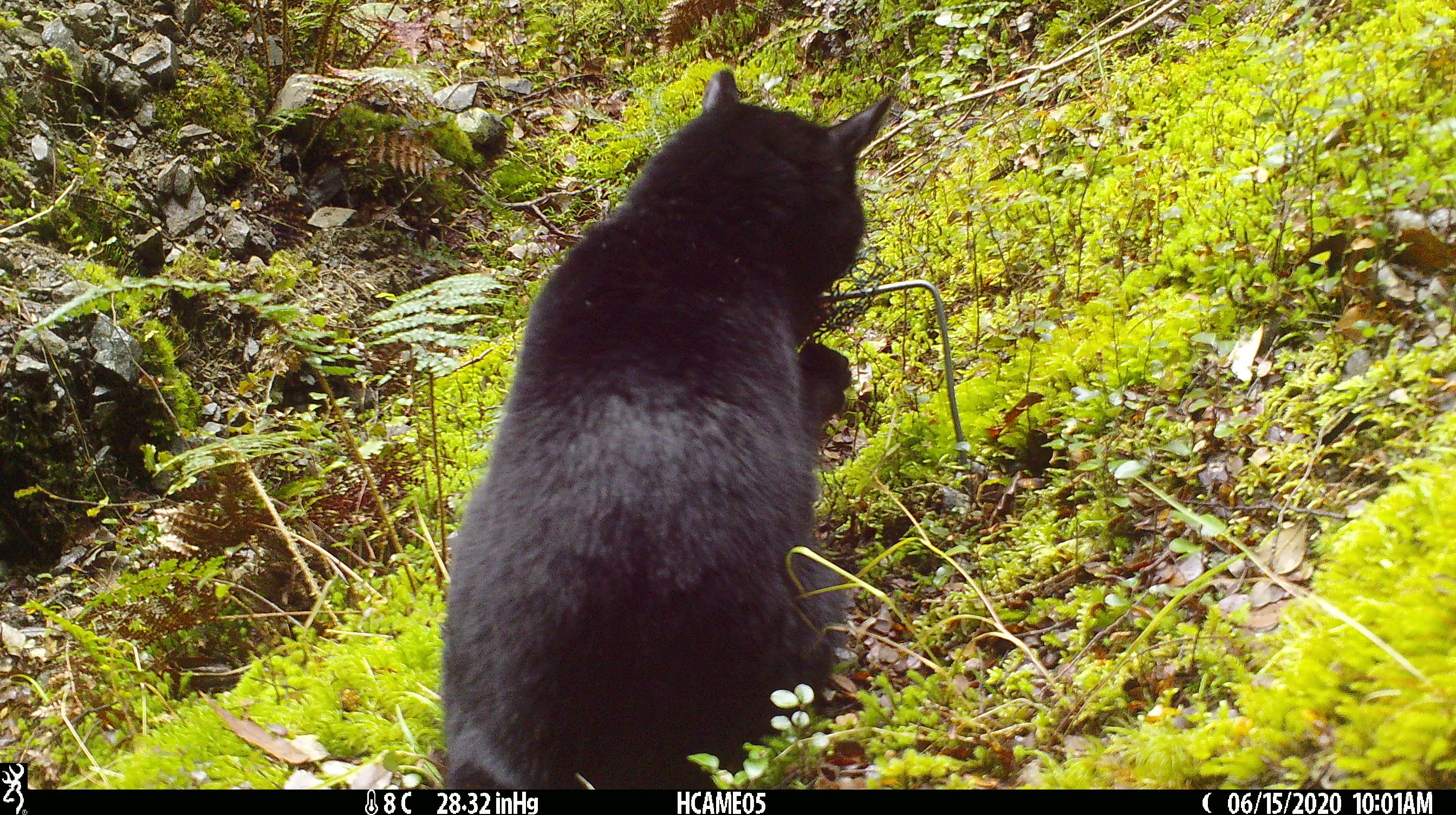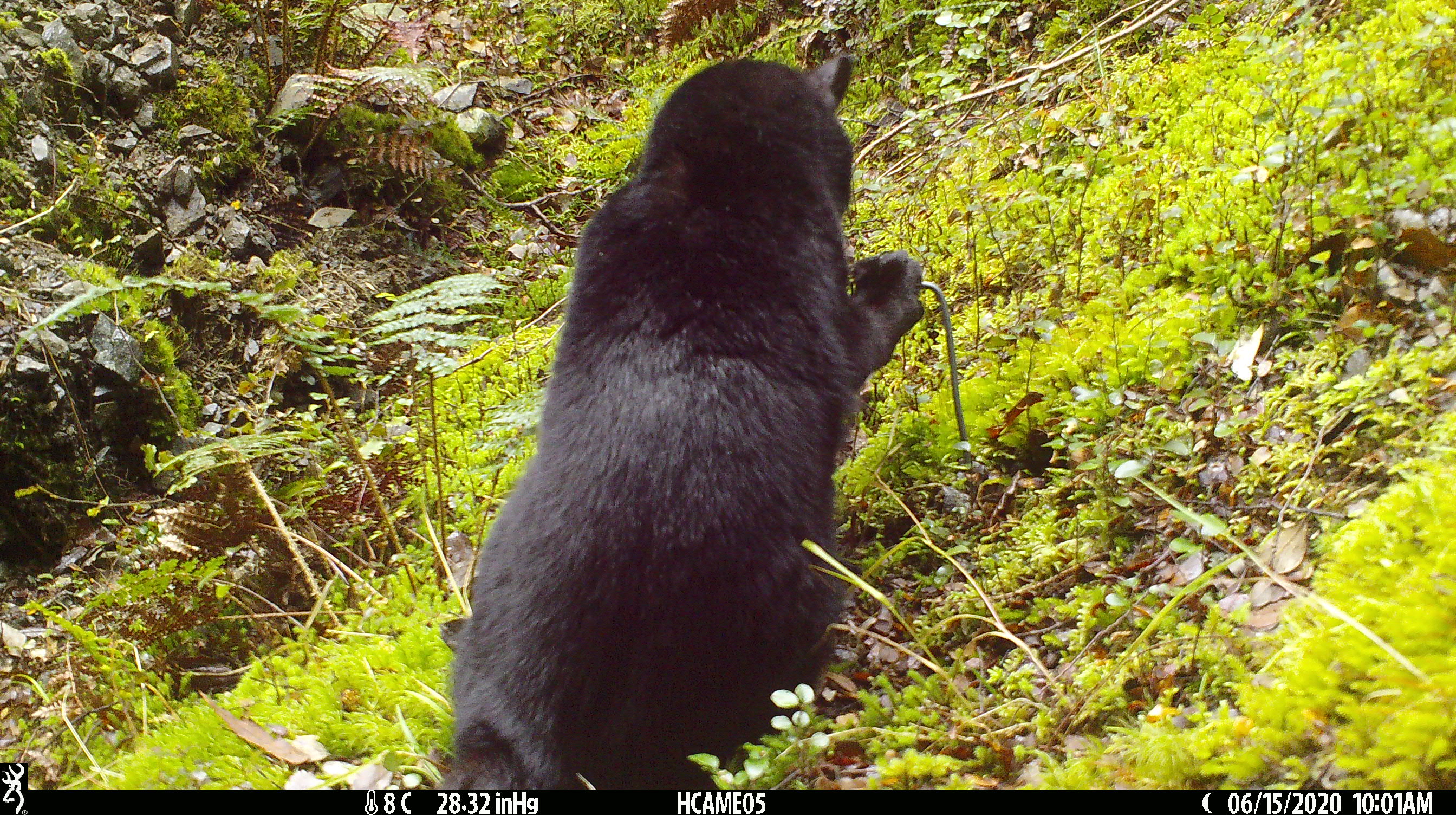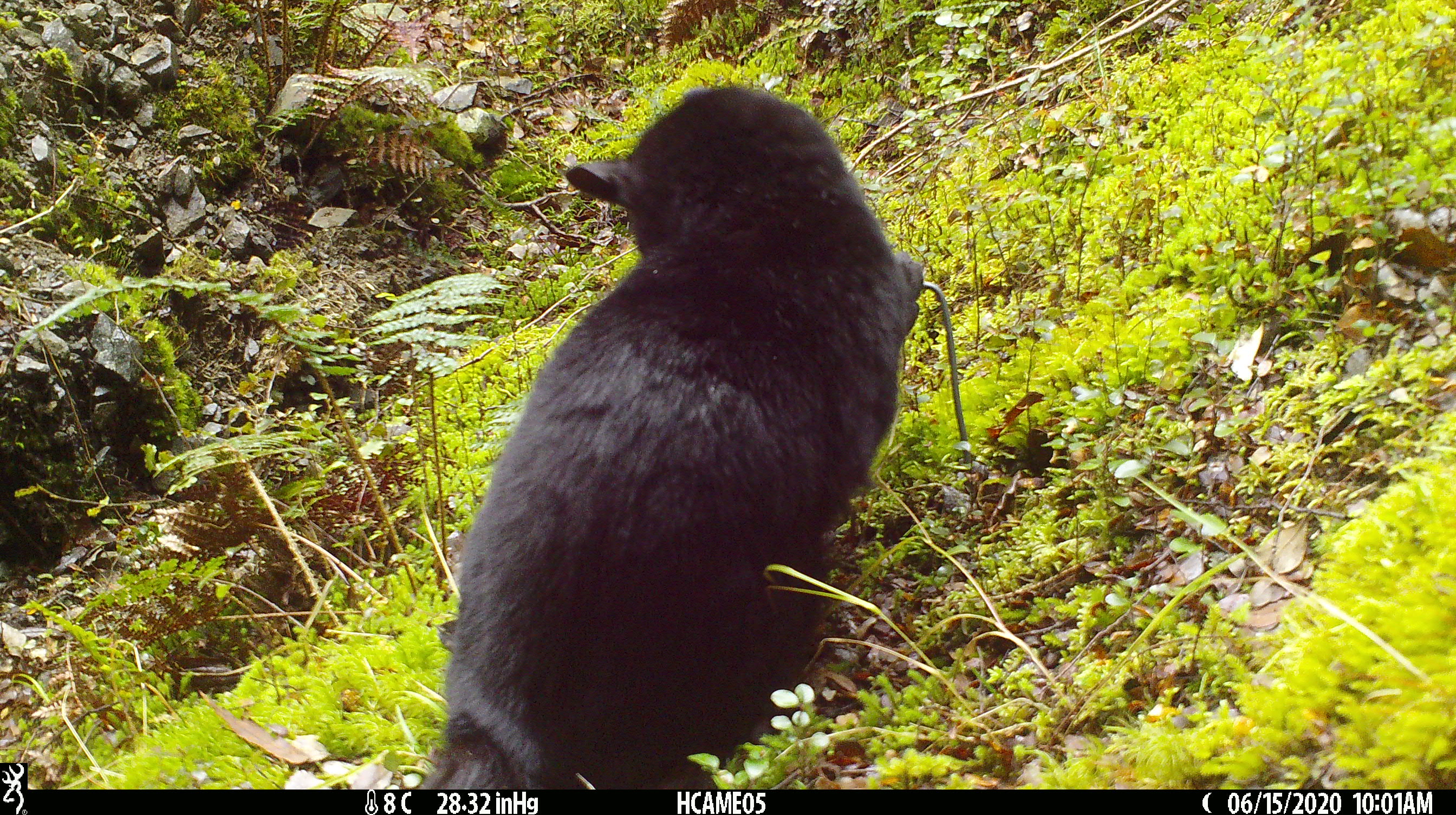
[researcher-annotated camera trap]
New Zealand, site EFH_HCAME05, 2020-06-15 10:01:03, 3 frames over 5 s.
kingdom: Animalia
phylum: Chordata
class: Mammalia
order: Carnivora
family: Felidae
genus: Felis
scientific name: Felis catus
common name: domestic cat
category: cat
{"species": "cat (domestic cat) (Felis catus)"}